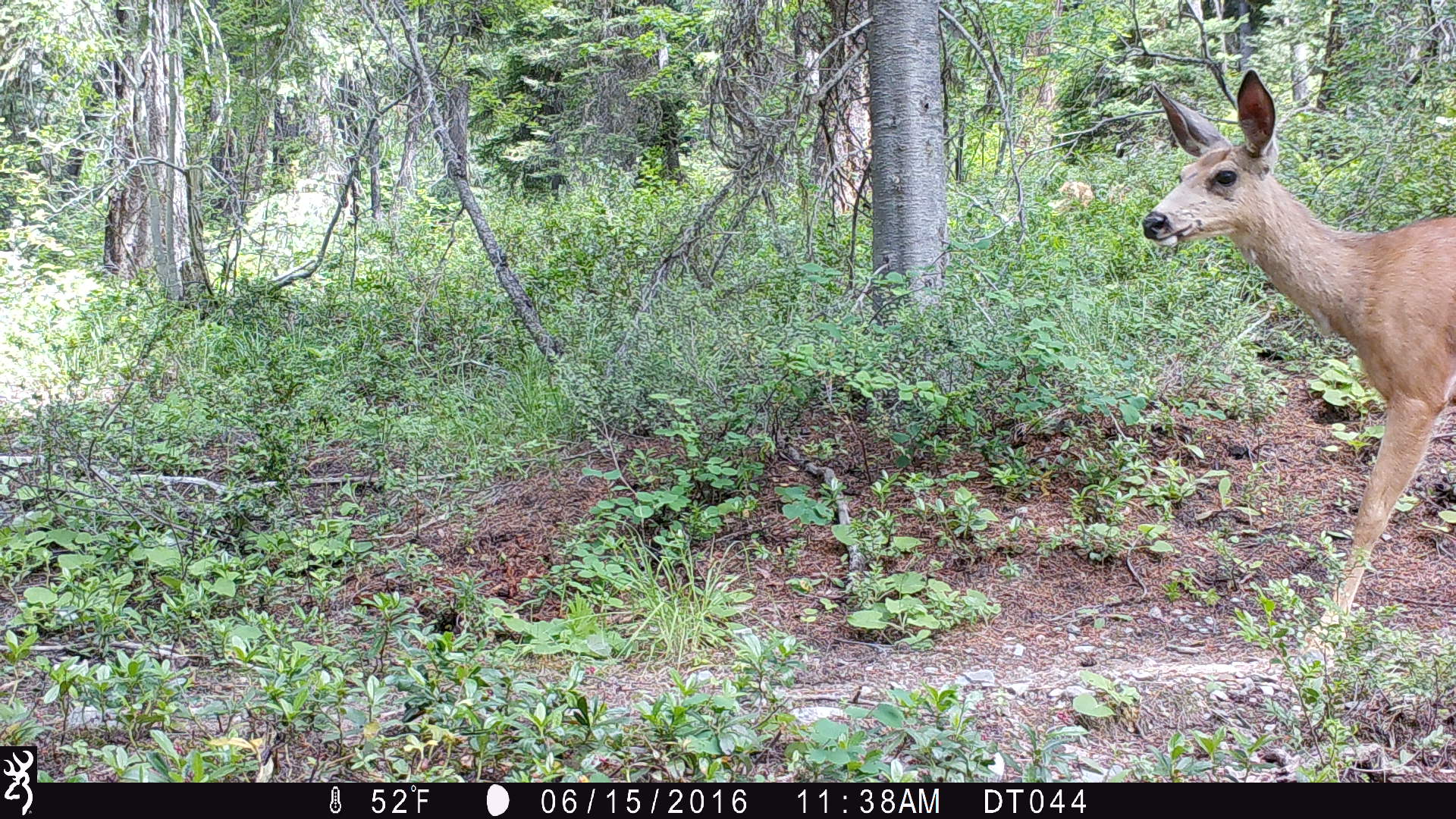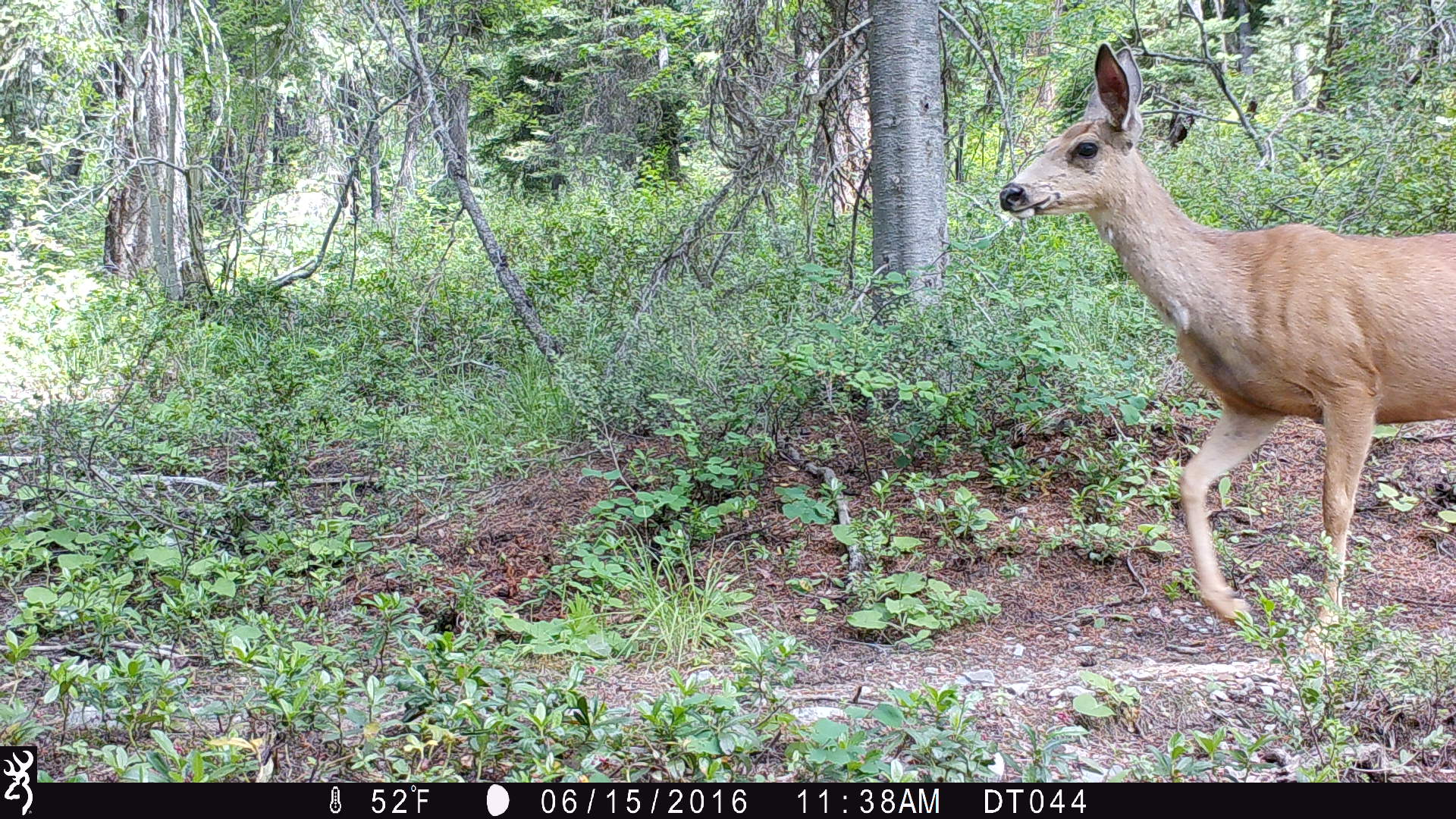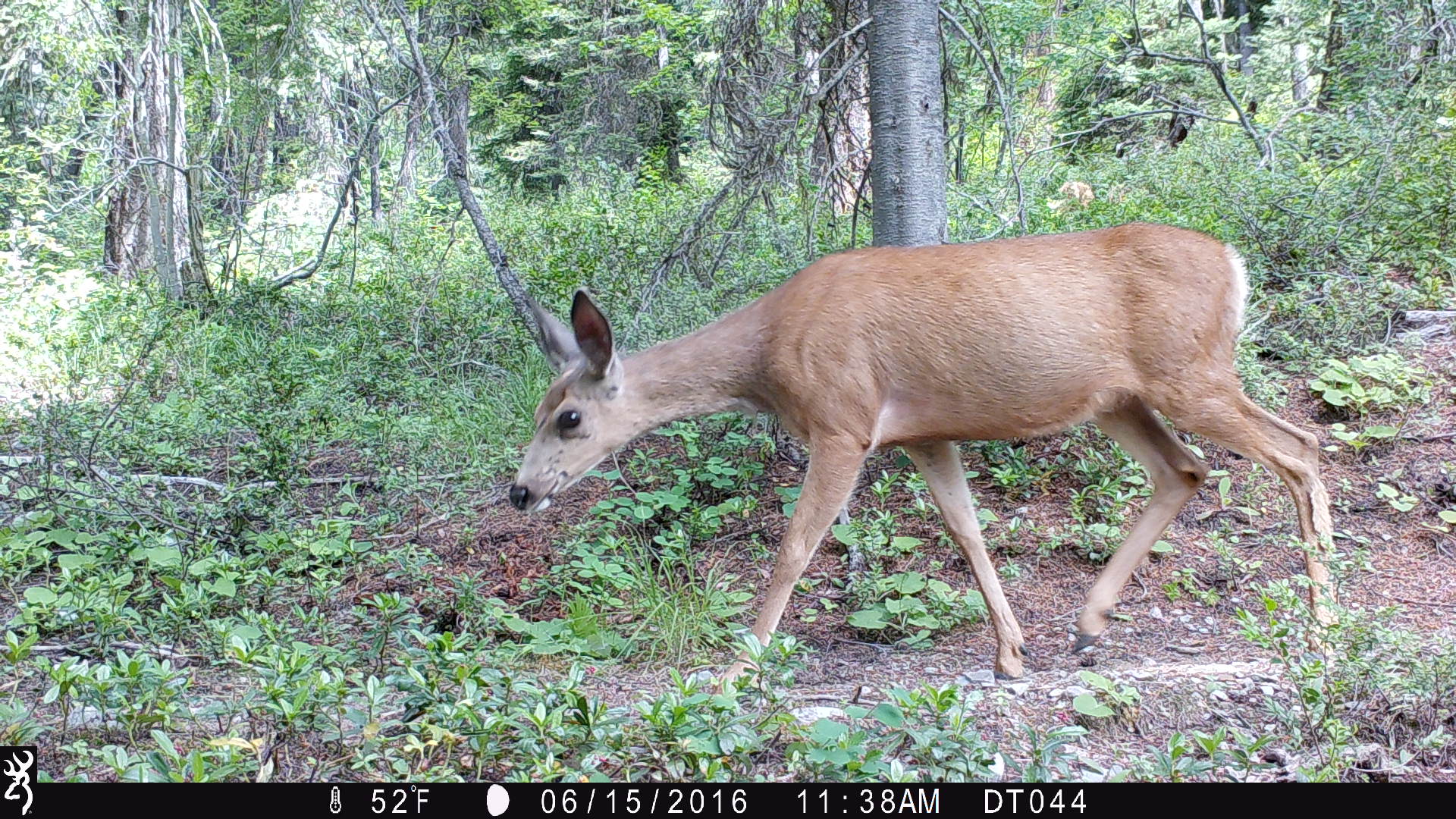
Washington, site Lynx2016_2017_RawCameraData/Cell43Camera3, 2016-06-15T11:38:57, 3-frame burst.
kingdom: Animalia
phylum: Chordata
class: Mammalia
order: Artiodactyla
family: Cervidae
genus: Odocoileus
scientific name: Odocoileus hemionus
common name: mule deer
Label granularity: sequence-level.